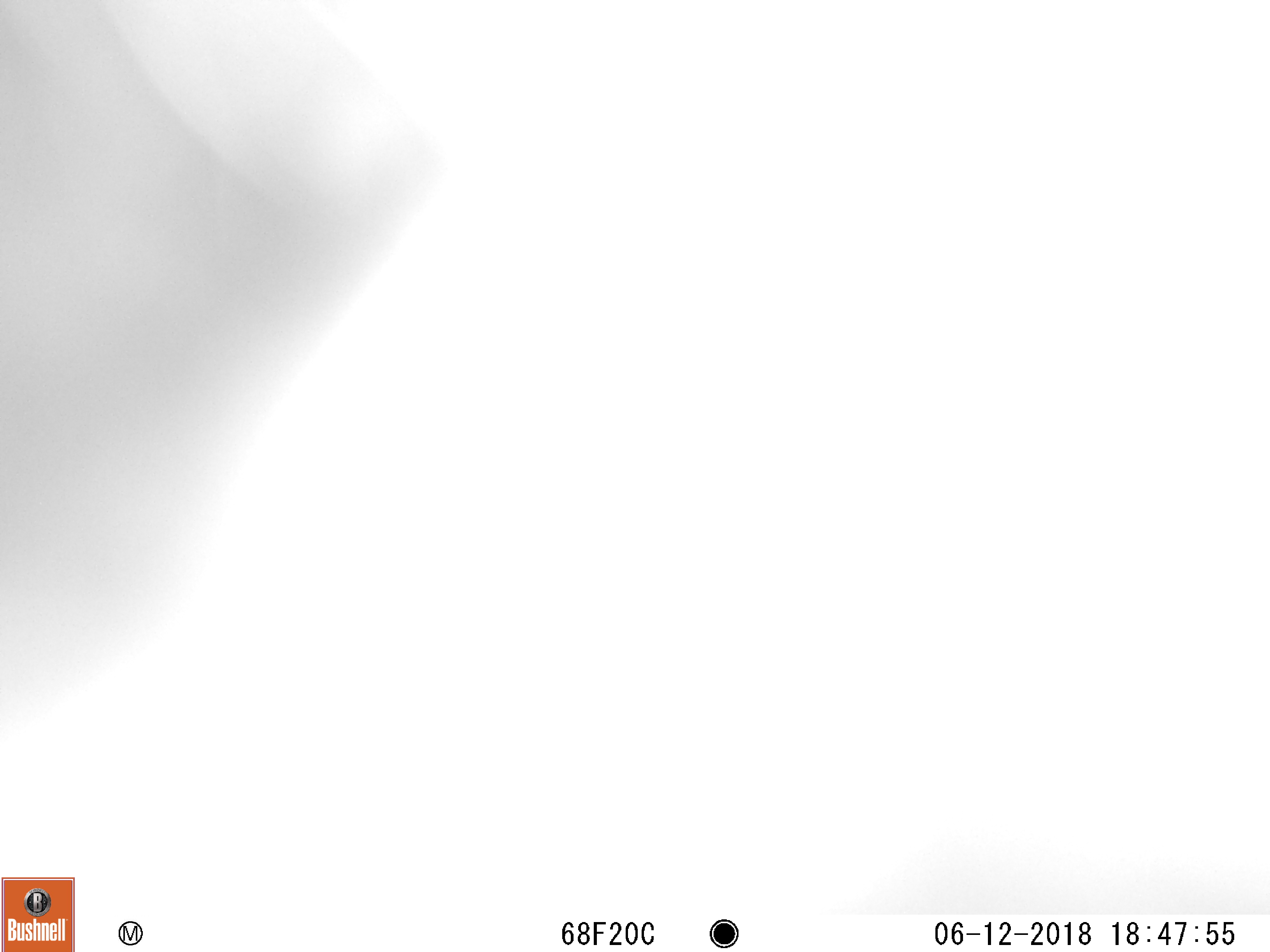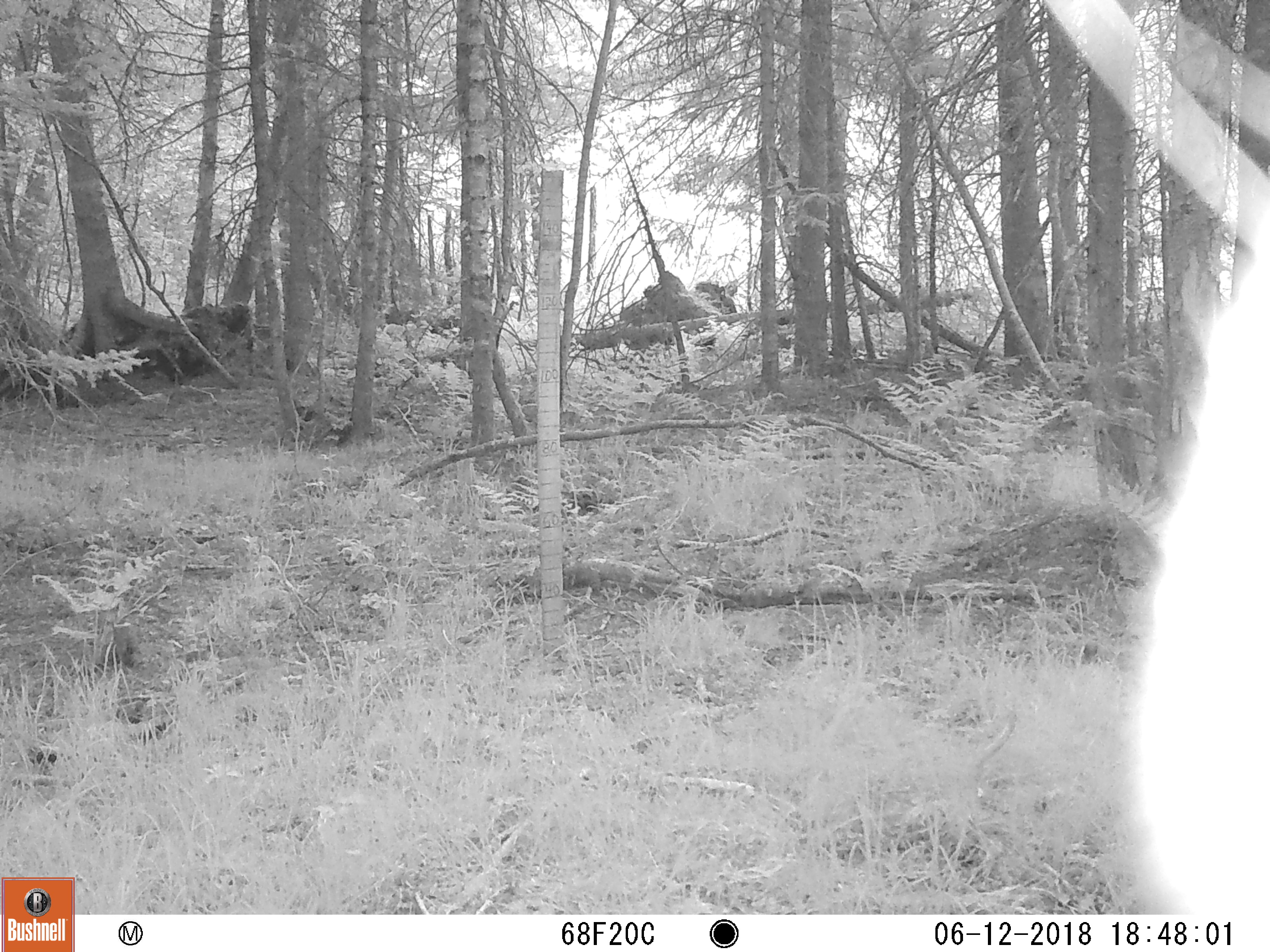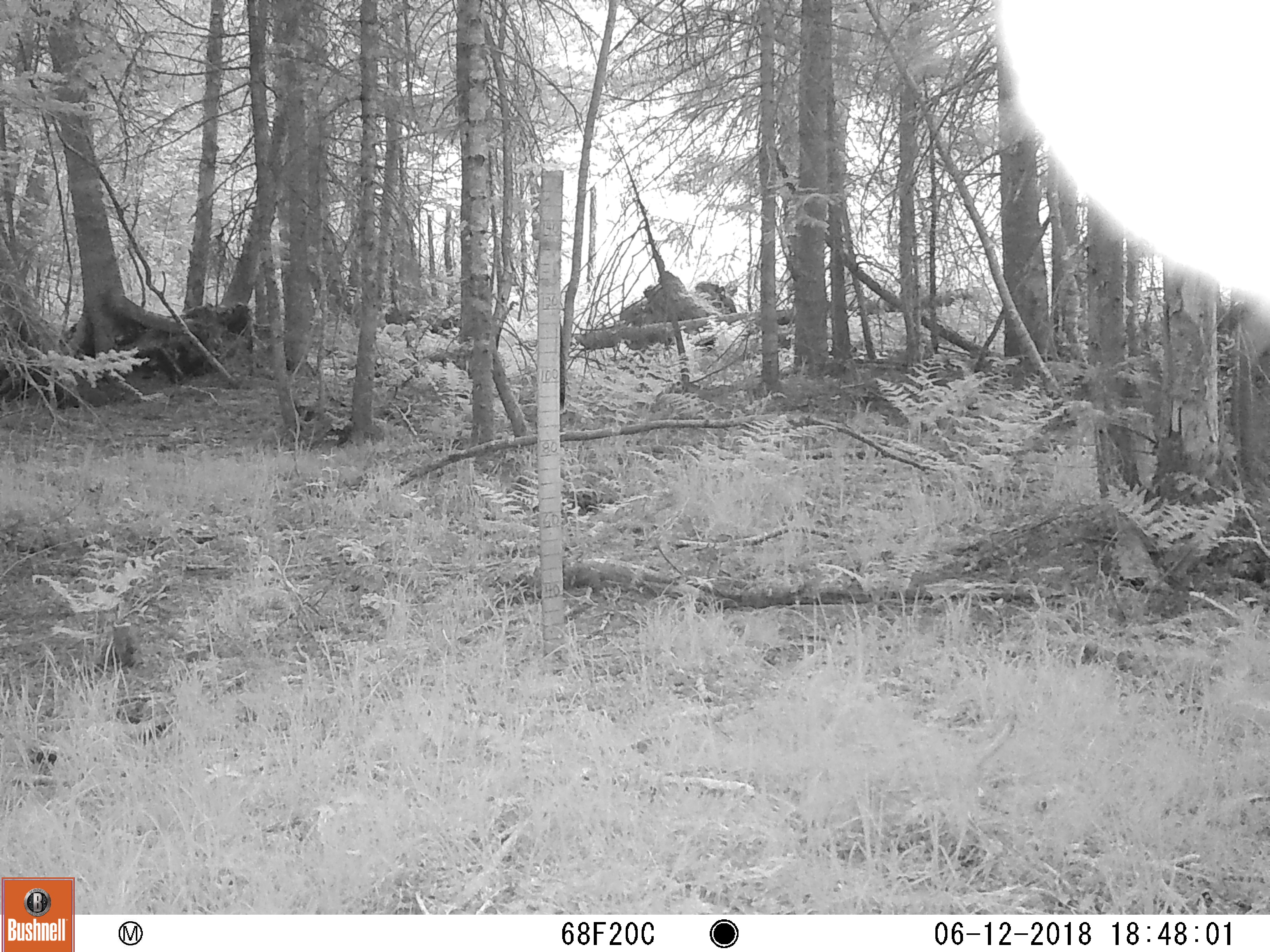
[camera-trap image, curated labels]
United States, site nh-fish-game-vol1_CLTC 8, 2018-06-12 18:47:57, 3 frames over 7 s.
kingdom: Animalia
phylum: Chordata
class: Mammalia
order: Artiodactyla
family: Cervidae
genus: Alces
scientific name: Alces alces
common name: moose